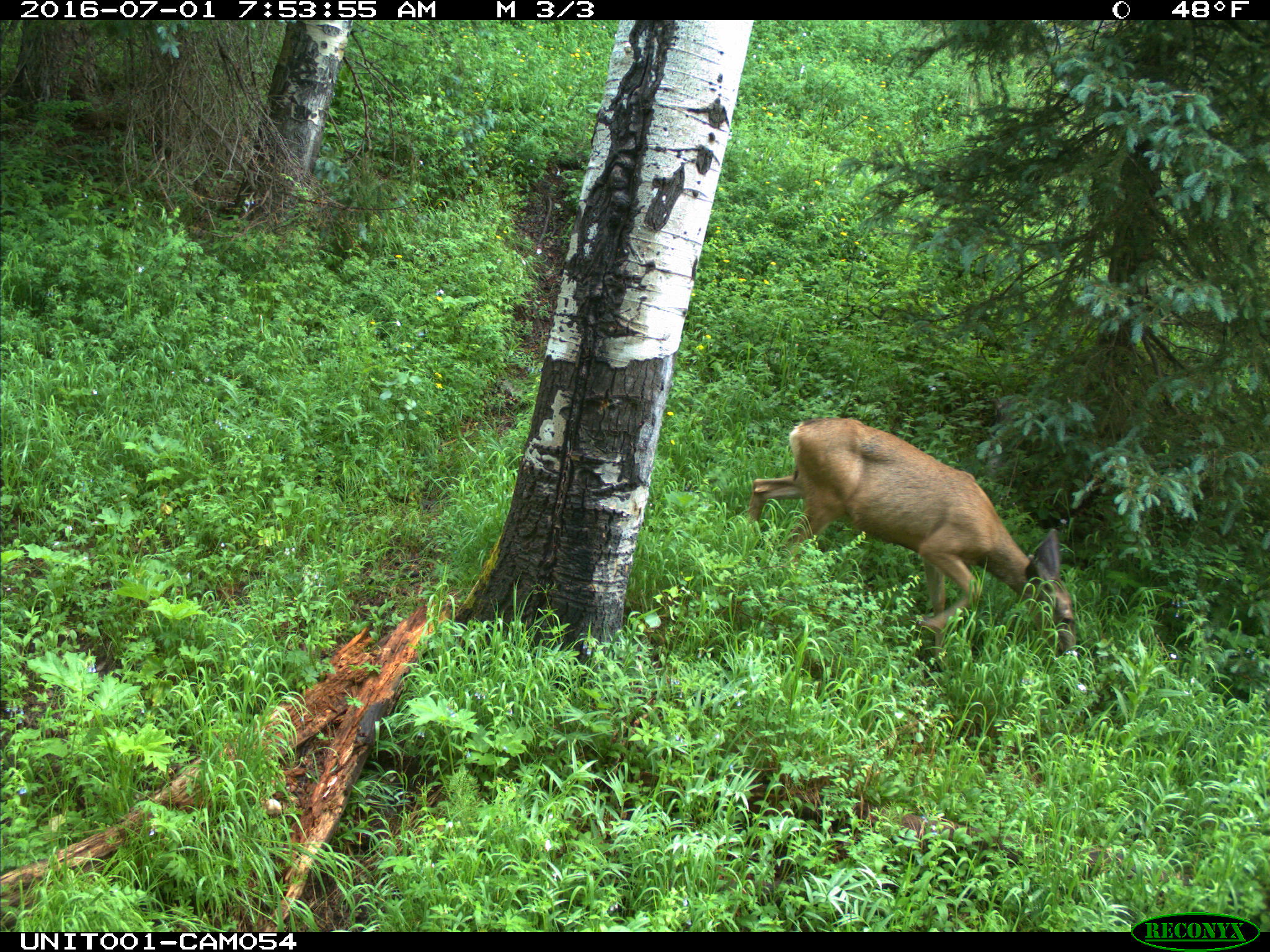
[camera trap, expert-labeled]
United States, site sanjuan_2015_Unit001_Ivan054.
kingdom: Animalia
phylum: Chordata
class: Mammalia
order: Artiodactyla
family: Cervidae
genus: Odocoileus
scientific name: Odocoileus hemionus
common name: mule deer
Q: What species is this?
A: Odocoileus hemionus (mule deer).